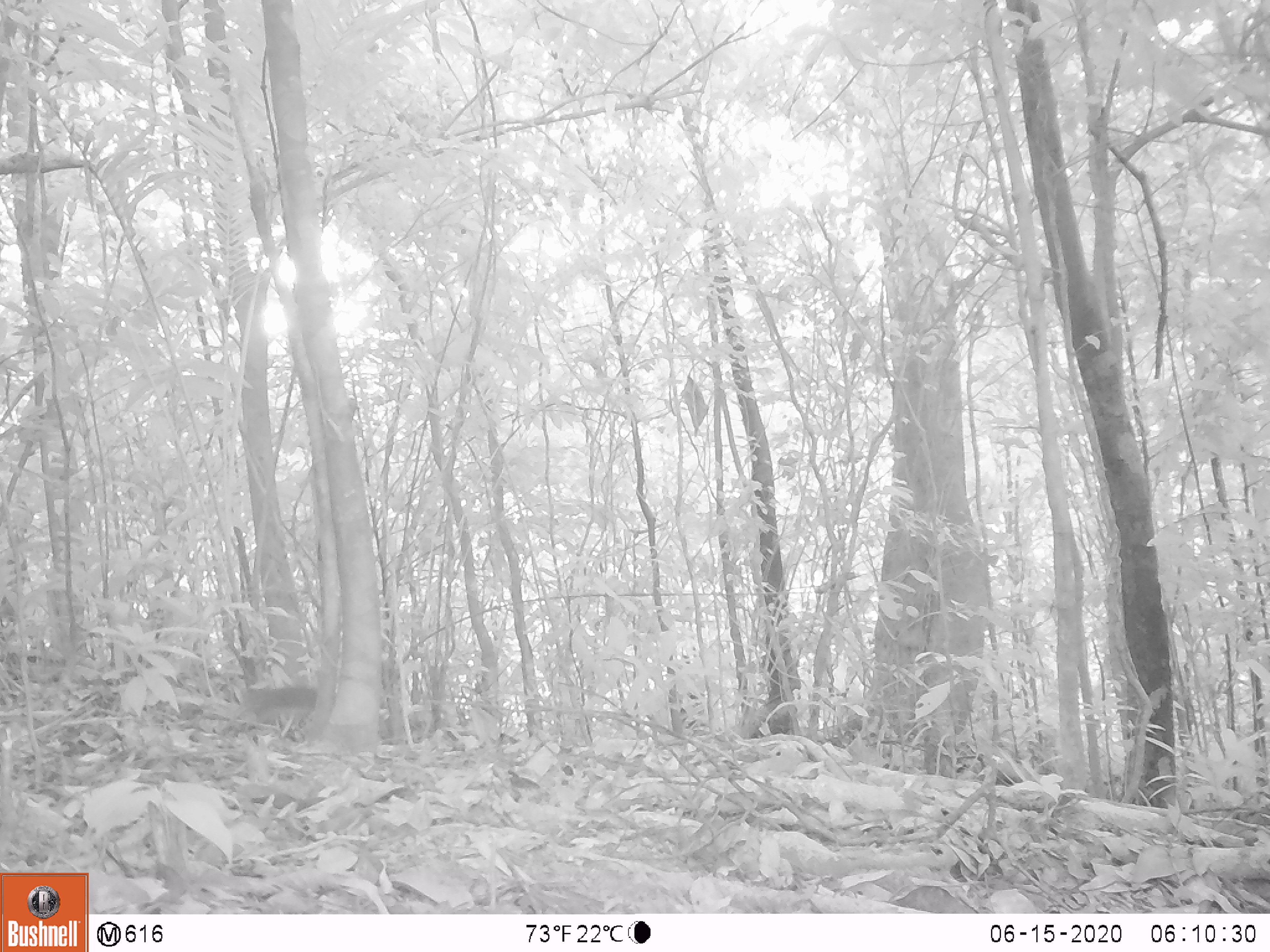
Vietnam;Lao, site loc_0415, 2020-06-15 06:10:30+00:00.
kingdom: Animalia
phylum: Chordata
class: Mammalia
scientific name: Mammalia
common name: mammal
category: unidentified small mammal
Unidentified small mammal (mammal) (Mammalia). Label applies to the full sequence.